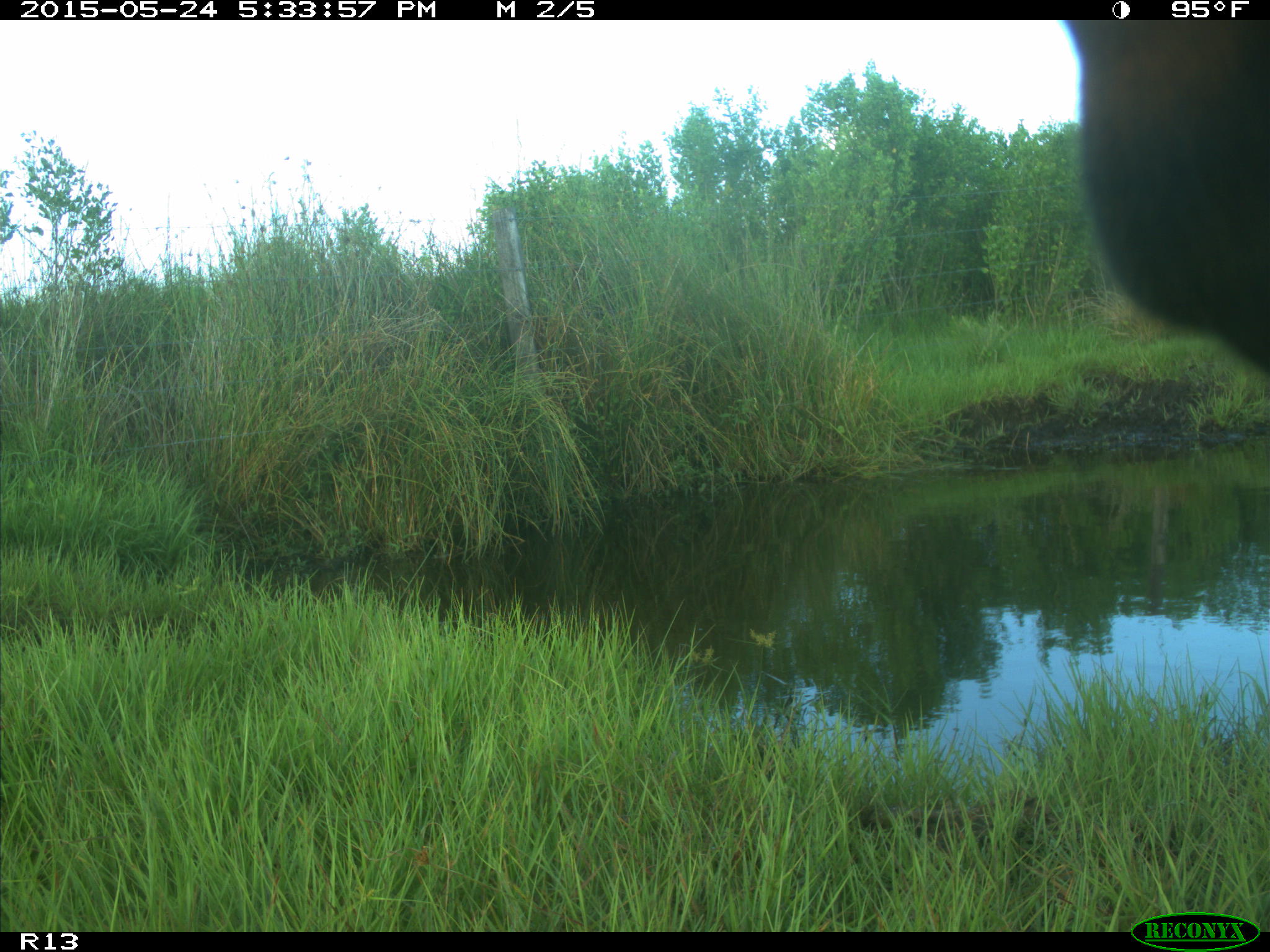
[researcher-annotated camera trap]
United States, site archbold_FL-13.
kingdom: Animalia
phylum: Chordata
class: Mammalia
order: Artiodactyla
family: Bovidae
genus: Bos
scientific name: Bos taurus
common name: domestic cow